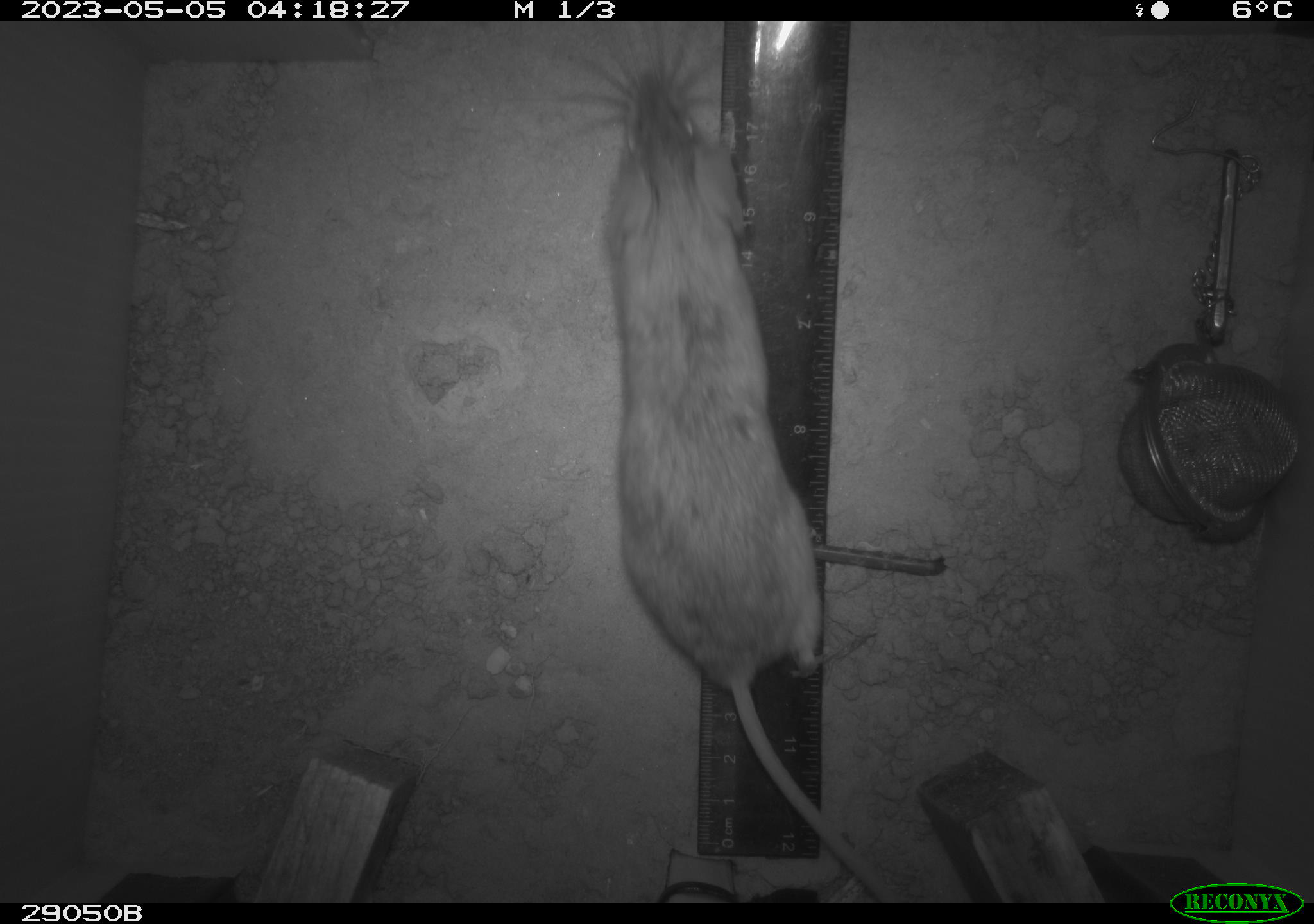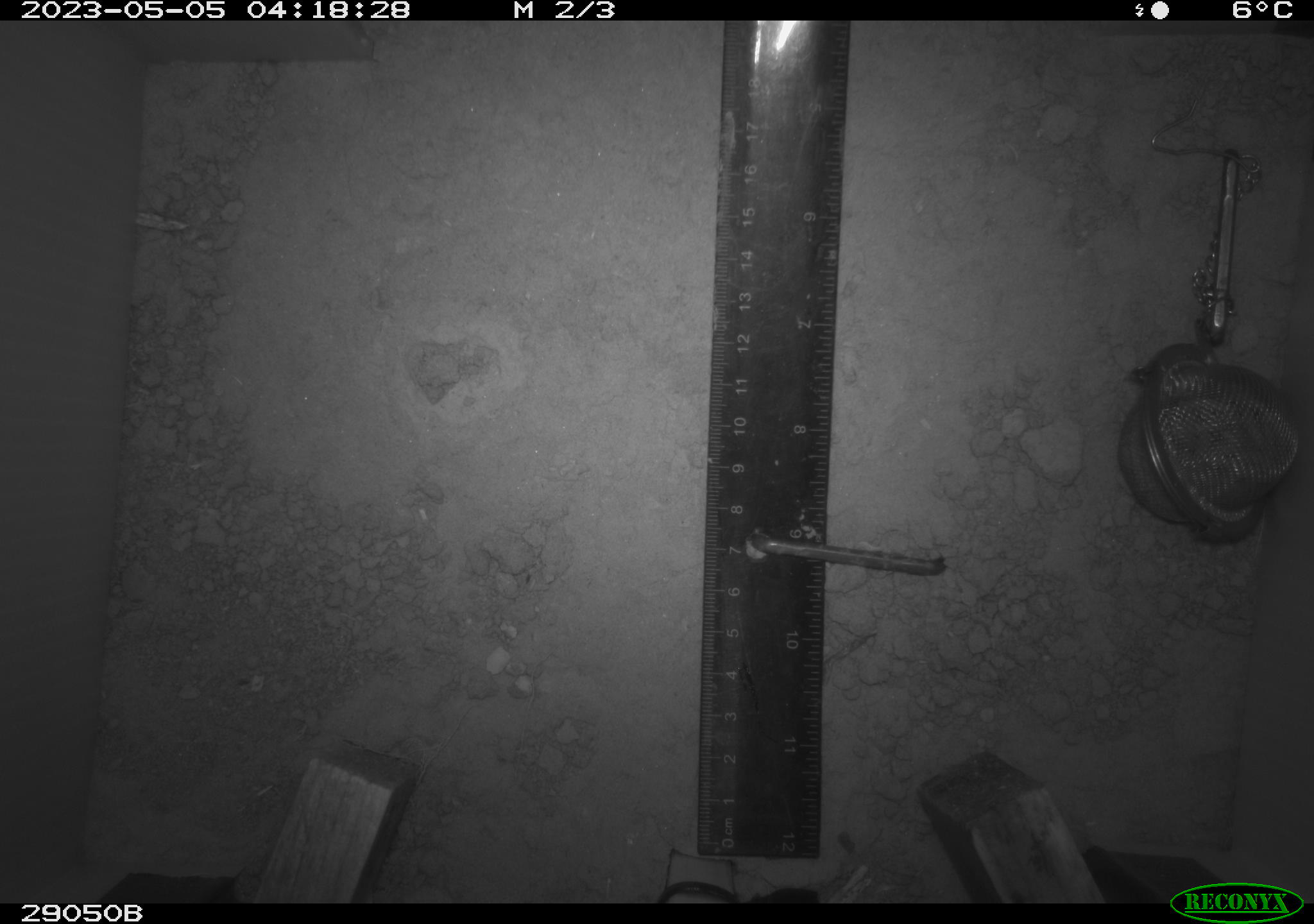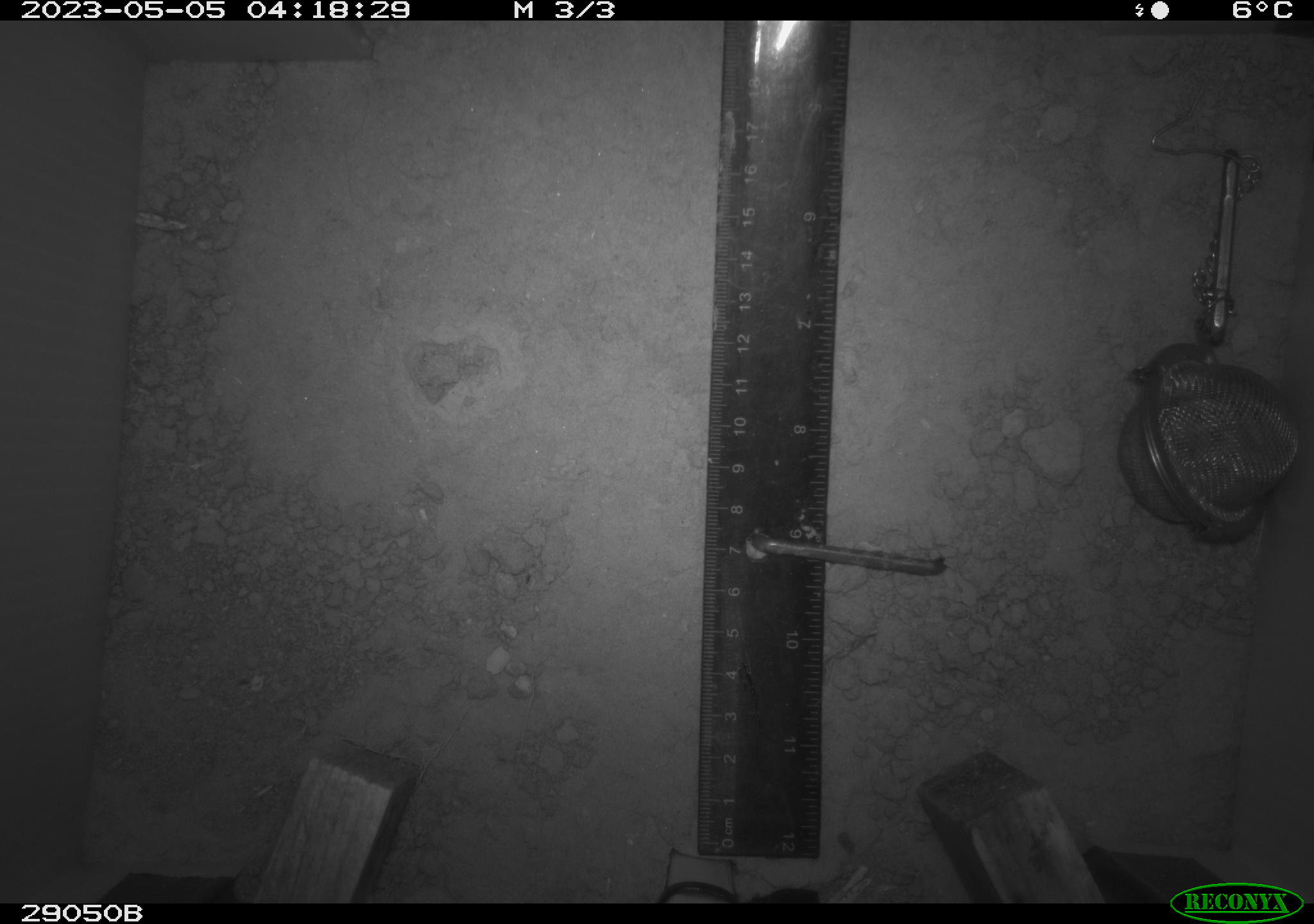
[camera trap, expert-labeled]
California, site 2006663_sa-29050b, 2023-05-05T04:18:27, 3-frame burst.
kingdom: Animalia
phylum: Chordata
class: Mammalia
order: Rodentia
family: Cricetidae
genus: Peromyscus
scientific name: Peromyscus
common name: deer mice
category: peromyscus species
Peromyscus species (deer mice) (Peromyscus).